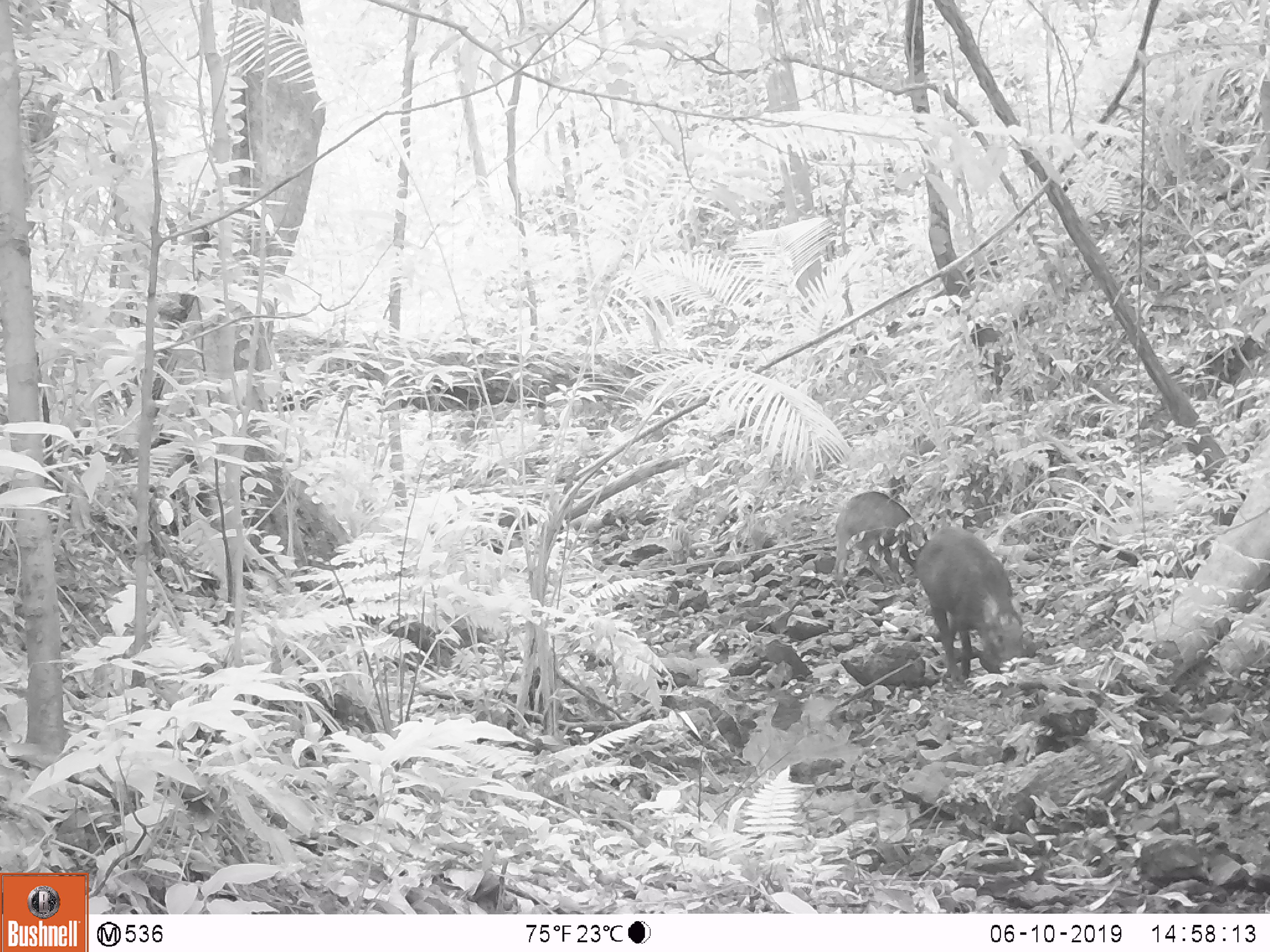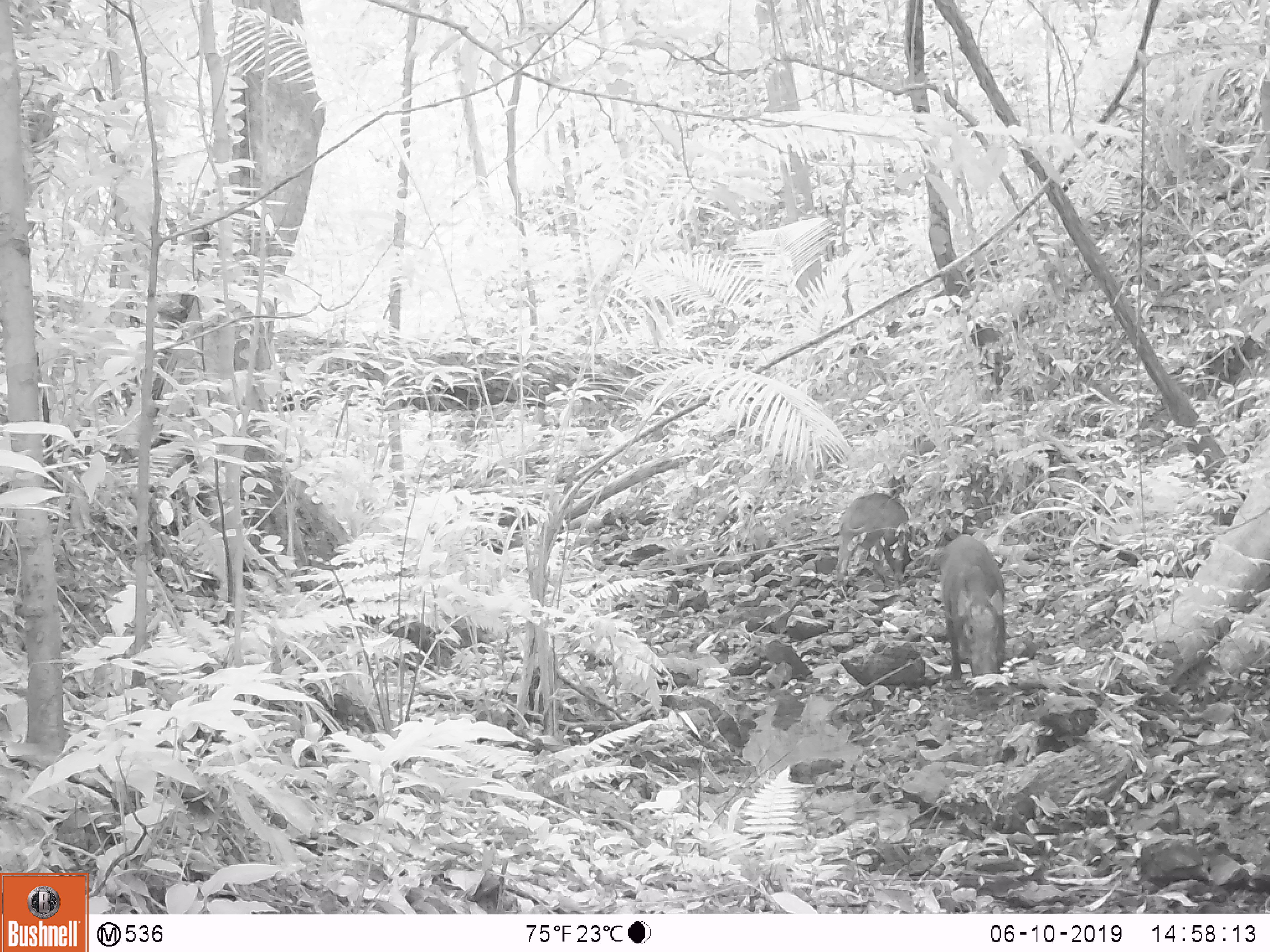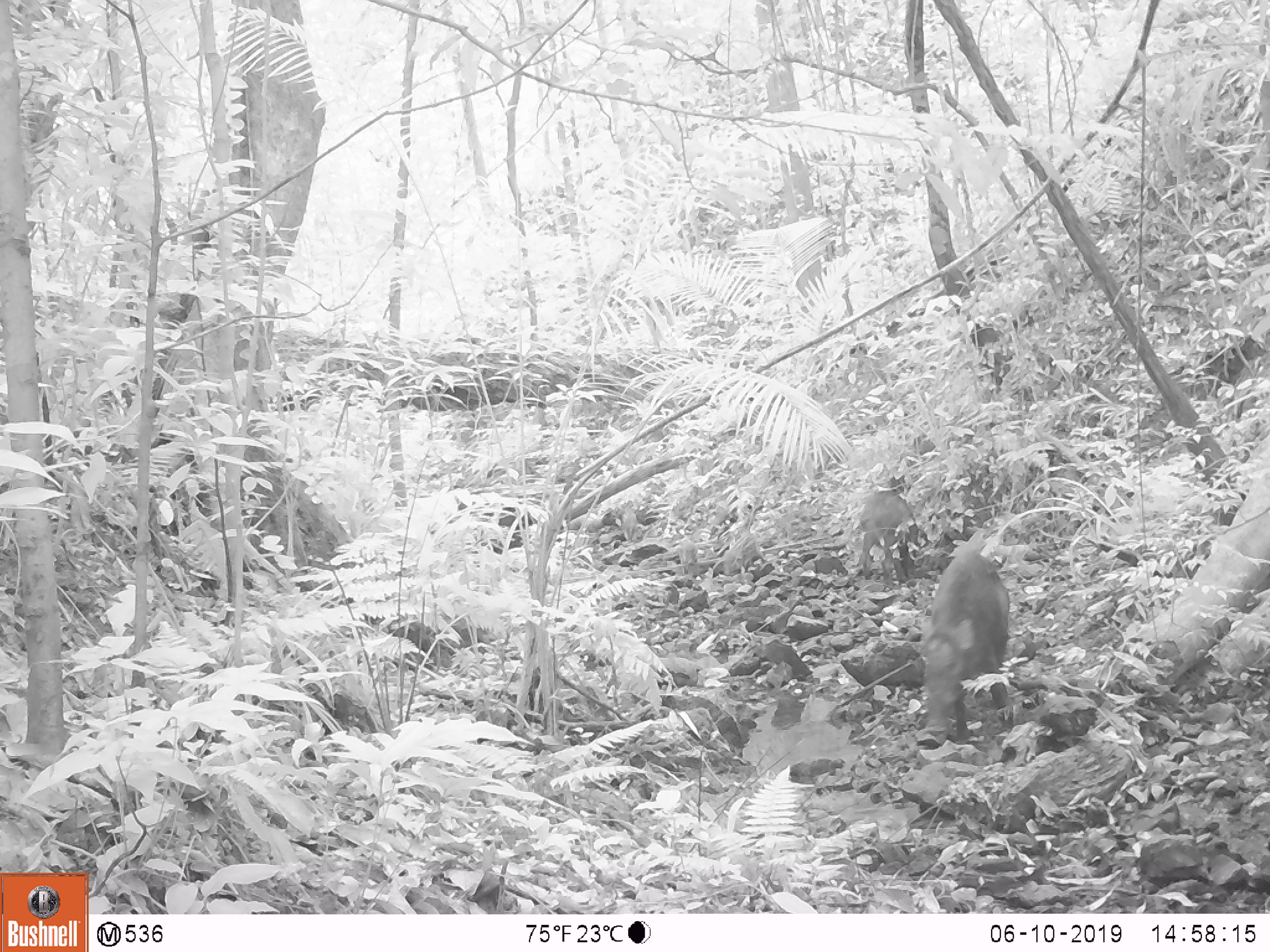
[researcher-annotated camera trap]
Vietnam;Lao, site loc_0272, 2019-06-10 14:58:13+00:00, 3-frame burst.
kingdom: Animalia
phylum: Chordata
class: Mammalia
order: Artiodactyla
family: Suidae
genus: Sus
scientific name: Sus scrofa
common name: eurasian wild pig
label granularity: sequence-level